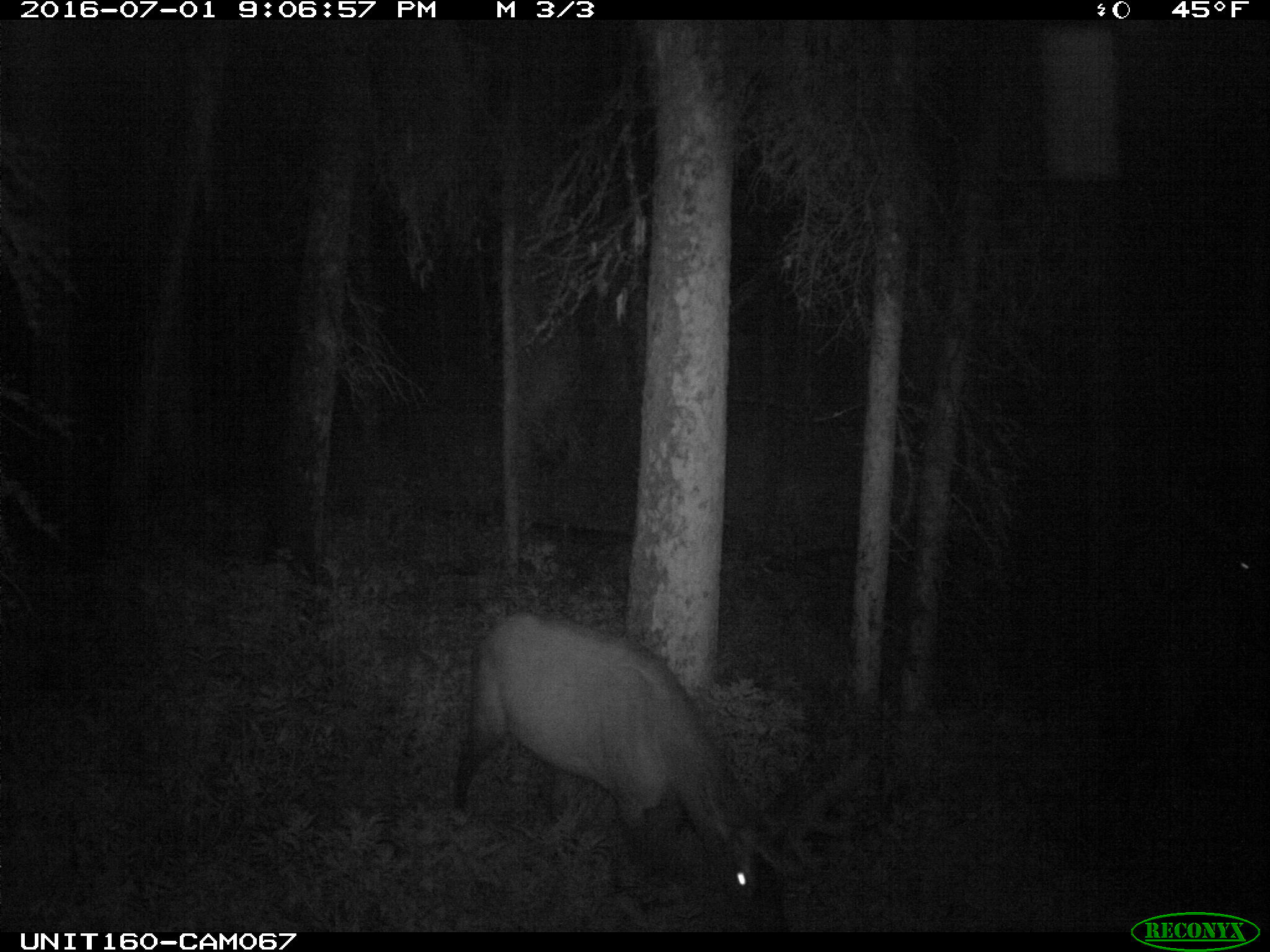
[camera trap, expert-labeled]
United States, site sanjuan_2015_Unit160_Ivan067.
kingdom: Animalia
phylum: Chordata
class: Mammalia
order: Artiodactyla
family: Cervidae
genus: Cervus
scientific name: Cervus elaphus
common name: red deer